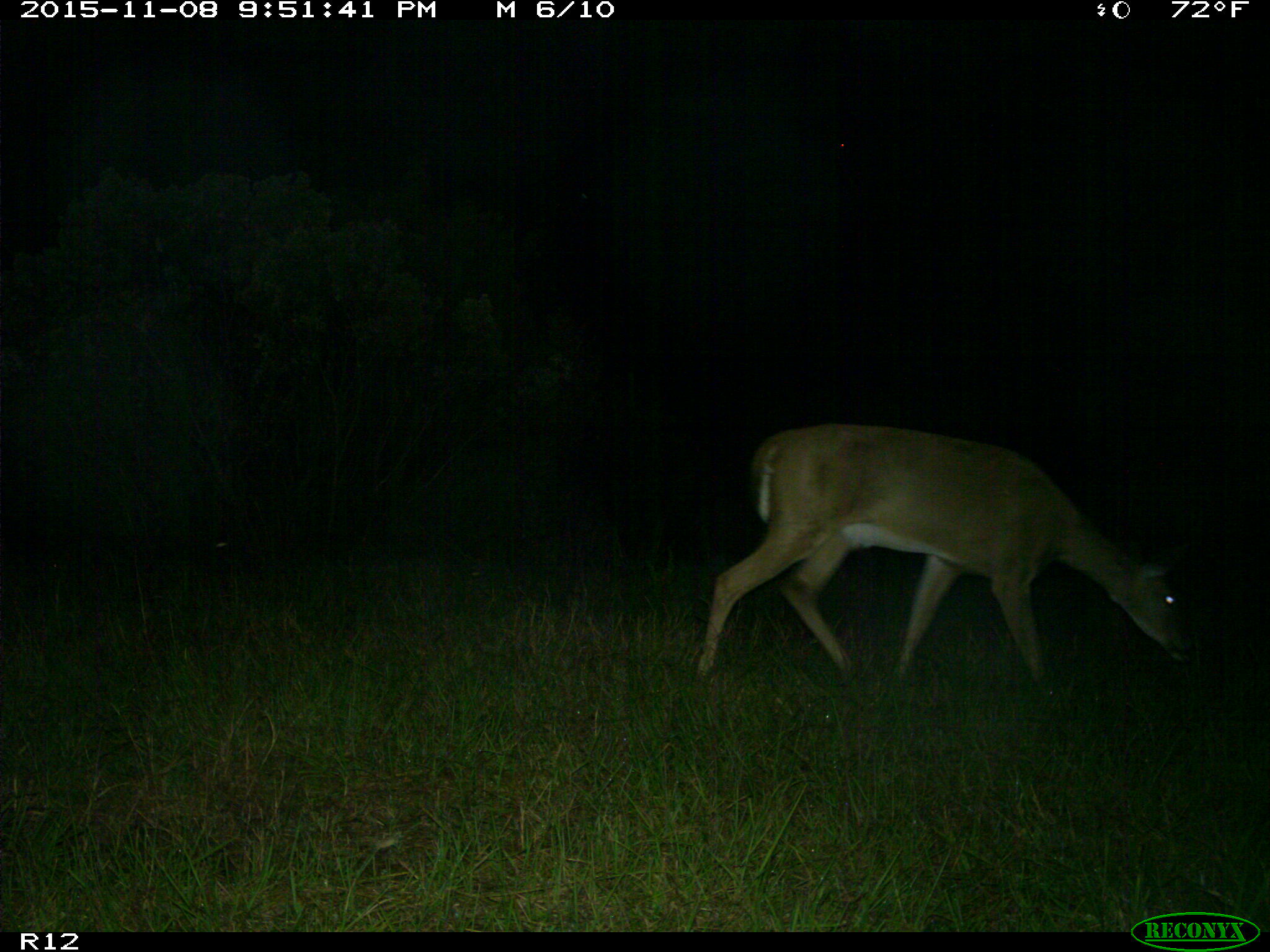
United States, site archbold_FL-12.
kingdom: Animalia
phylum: Chordata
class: Mammalia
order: Artiodactyla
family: Cervidae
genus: Odocoileus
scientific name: Odocoileus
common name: deer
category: unidentified deer